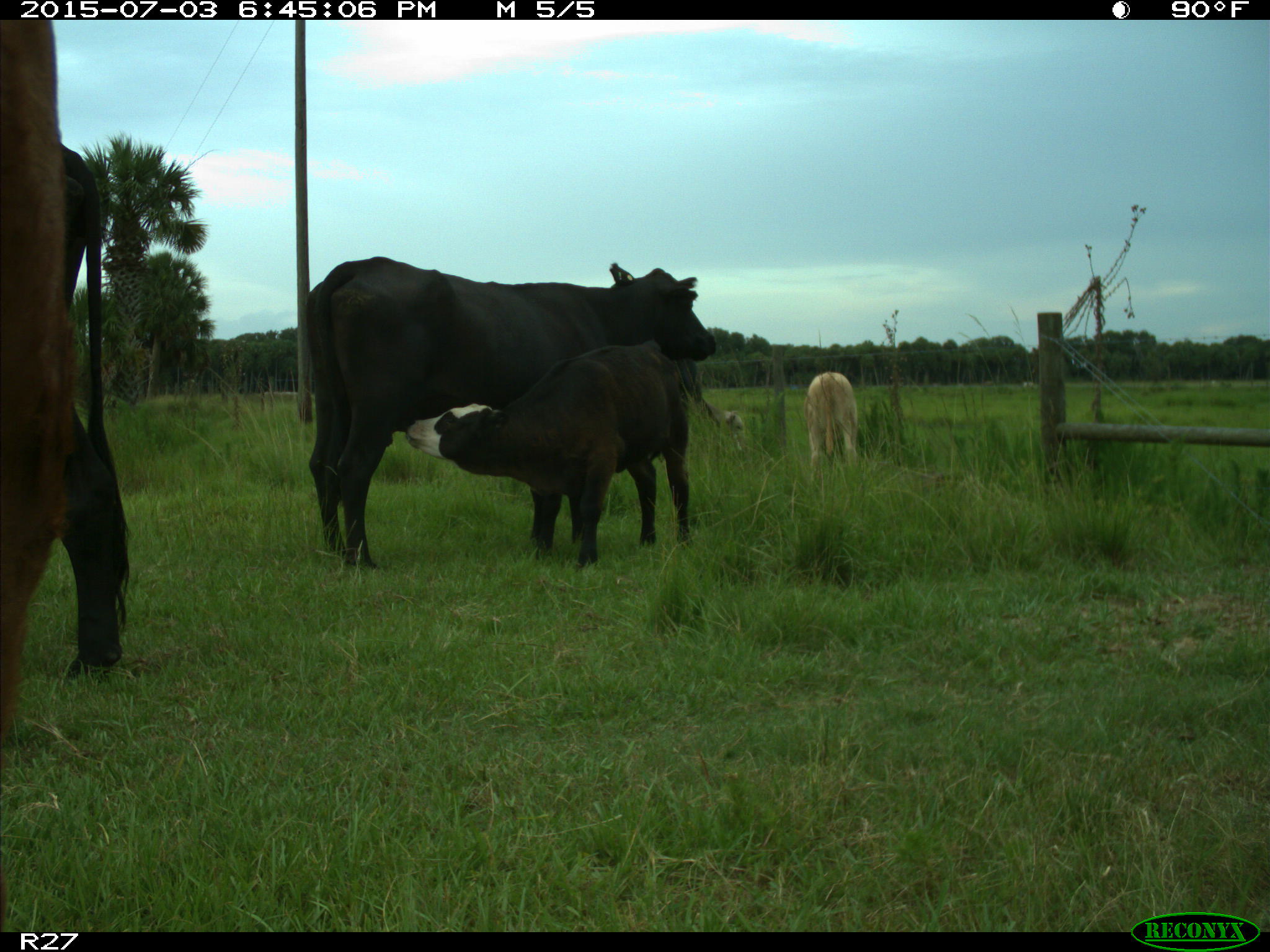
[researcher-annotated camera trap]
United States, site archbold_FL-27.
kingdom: Animalia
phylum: Chordata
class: Mammalia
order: Artiodactyla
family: Bovidae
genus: Bos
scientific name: Bos taurus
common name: domestic cow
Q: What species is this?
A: Bos taurus (domestic cow).